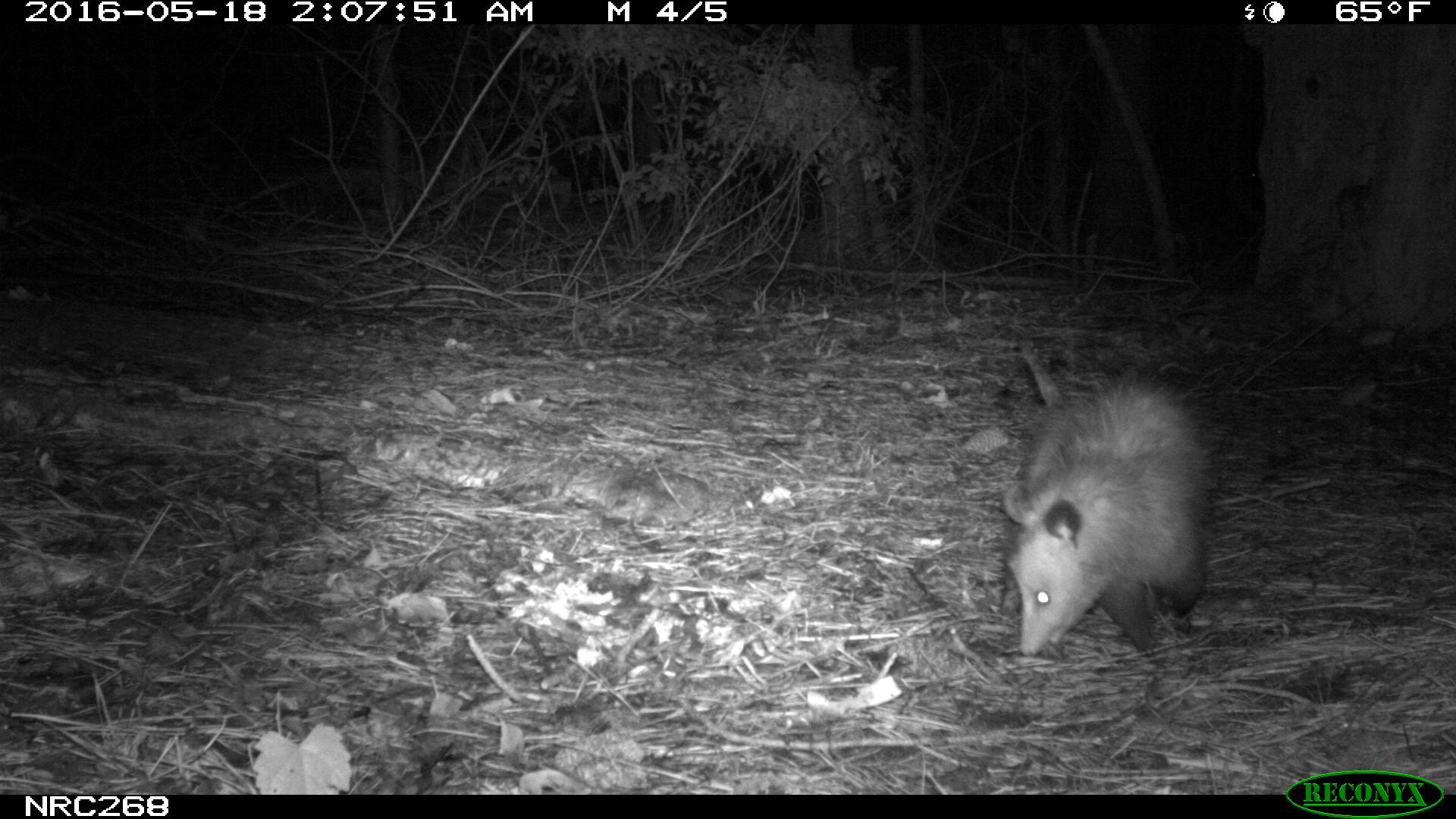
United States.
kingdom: Animalia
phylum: Chordata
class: Mammalia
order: Didelphimorphia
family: Didelphidae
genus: Didelphis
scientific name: Didelphis virginiana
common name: virginia opossum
Virginia Opossum (Didelphis virginiana).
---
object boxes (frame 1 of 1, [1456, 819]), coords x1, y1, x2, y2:
Virginia Opossum: 993, 336, 1227, 678